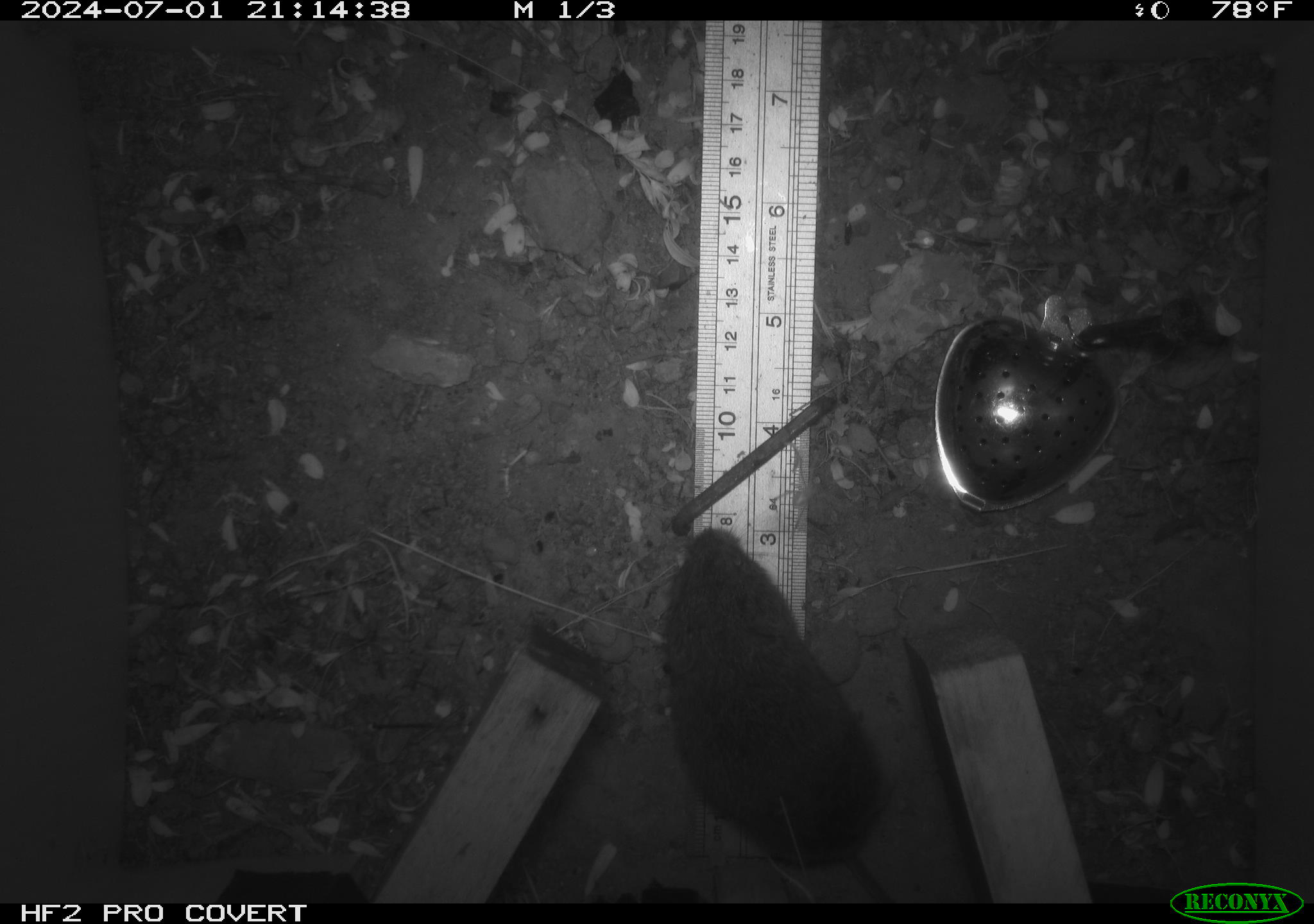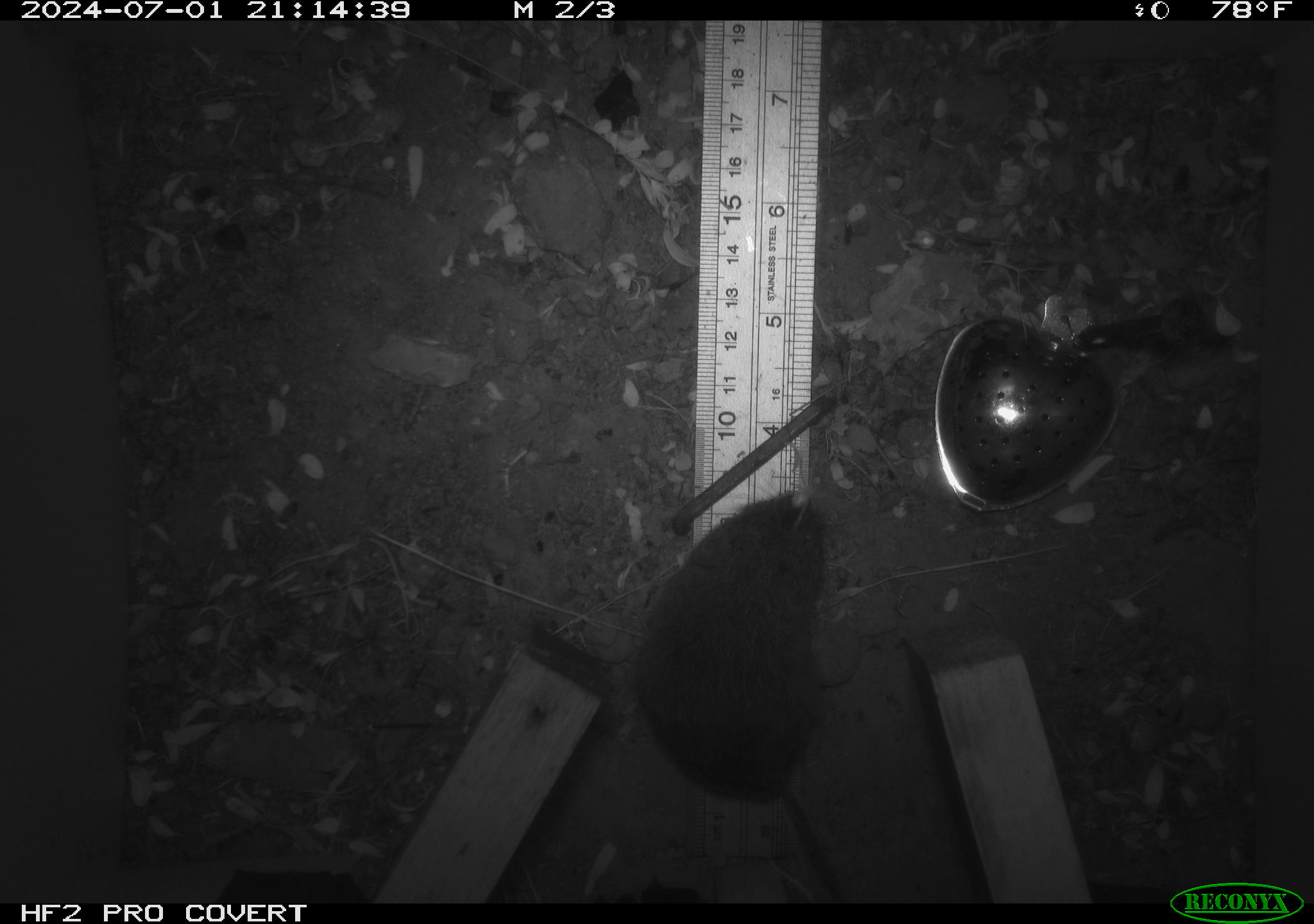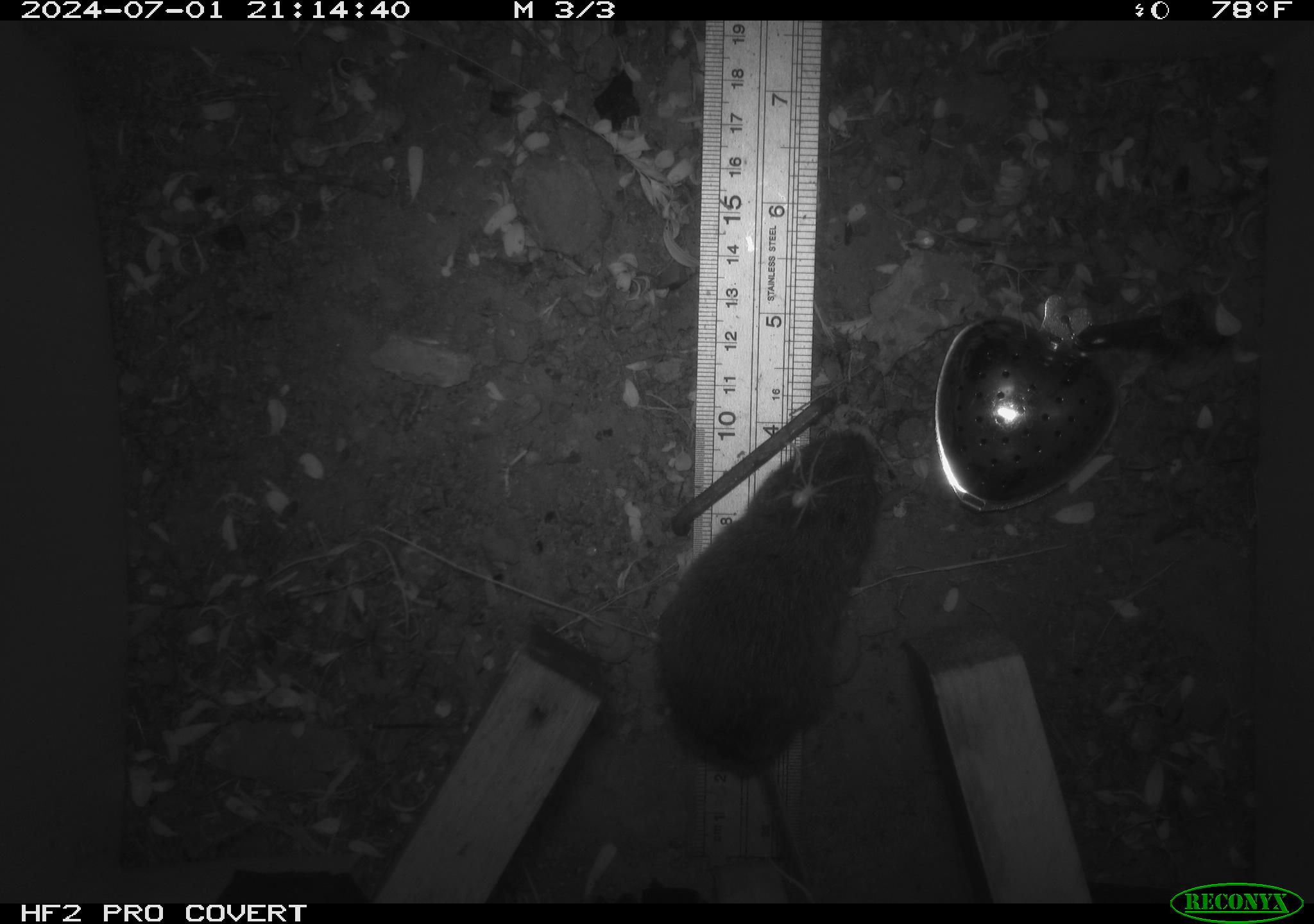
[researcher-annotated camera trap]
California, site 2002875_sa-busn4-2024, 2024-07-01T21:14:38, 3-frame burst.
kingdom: Animalia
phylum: Chordata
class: Mammalia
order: Rodentia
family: Cricetidae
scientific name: Arvicolinae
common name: voles, lemmings, and muskrats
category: arvicolinae subfamily